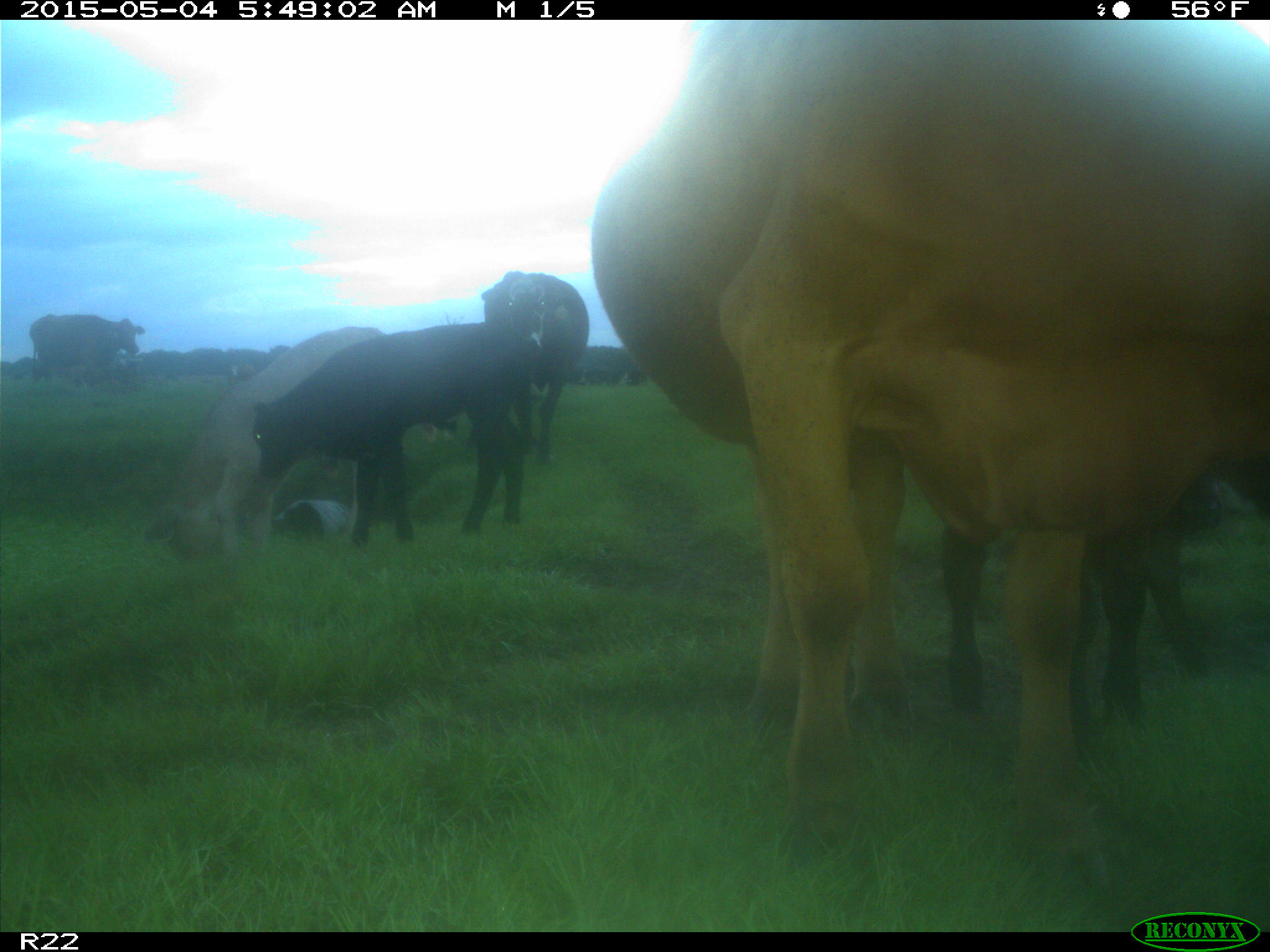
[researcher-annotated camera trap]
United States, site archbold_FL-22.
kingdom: Animalia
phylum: Chordata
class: Mammalia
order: Artiodactyla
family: Bovidae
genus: Bos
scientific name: Bos taurus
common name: domestic cow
Bos taurus (domestic cow).